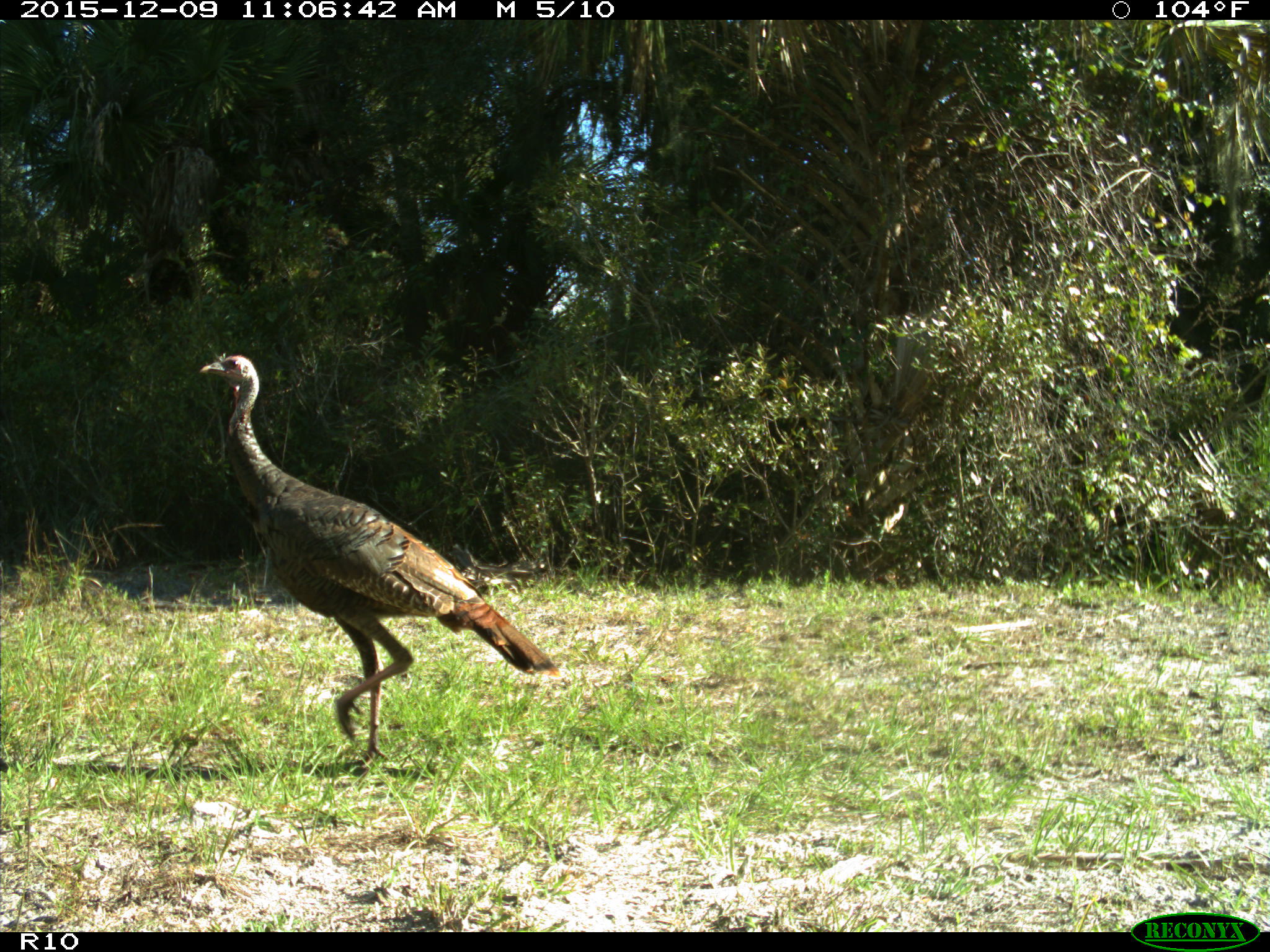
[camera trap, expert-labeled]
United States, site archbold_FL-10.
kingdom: Animalia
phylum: Chordata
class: Aves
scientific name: Aves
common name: birds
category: unidentified bird